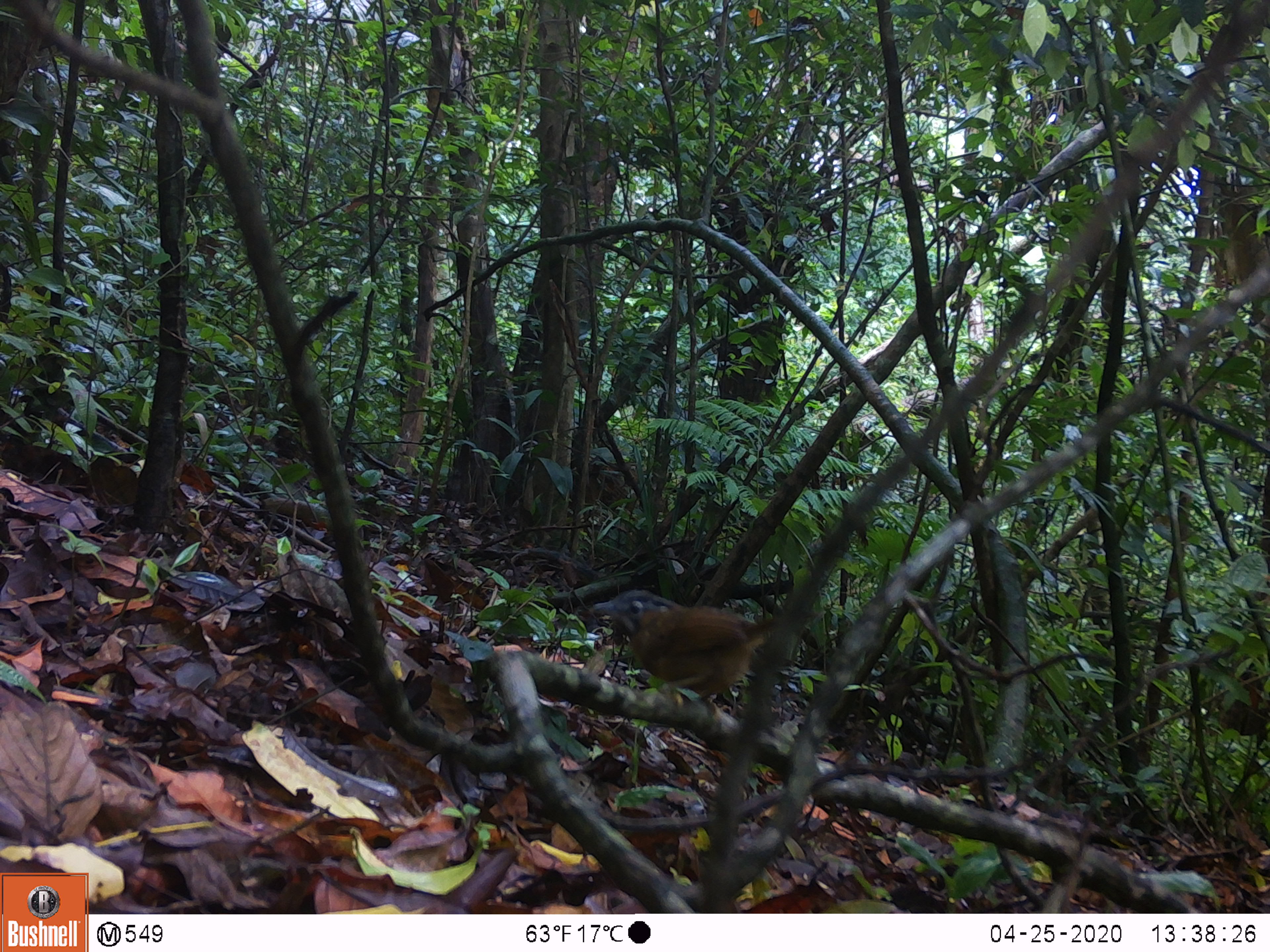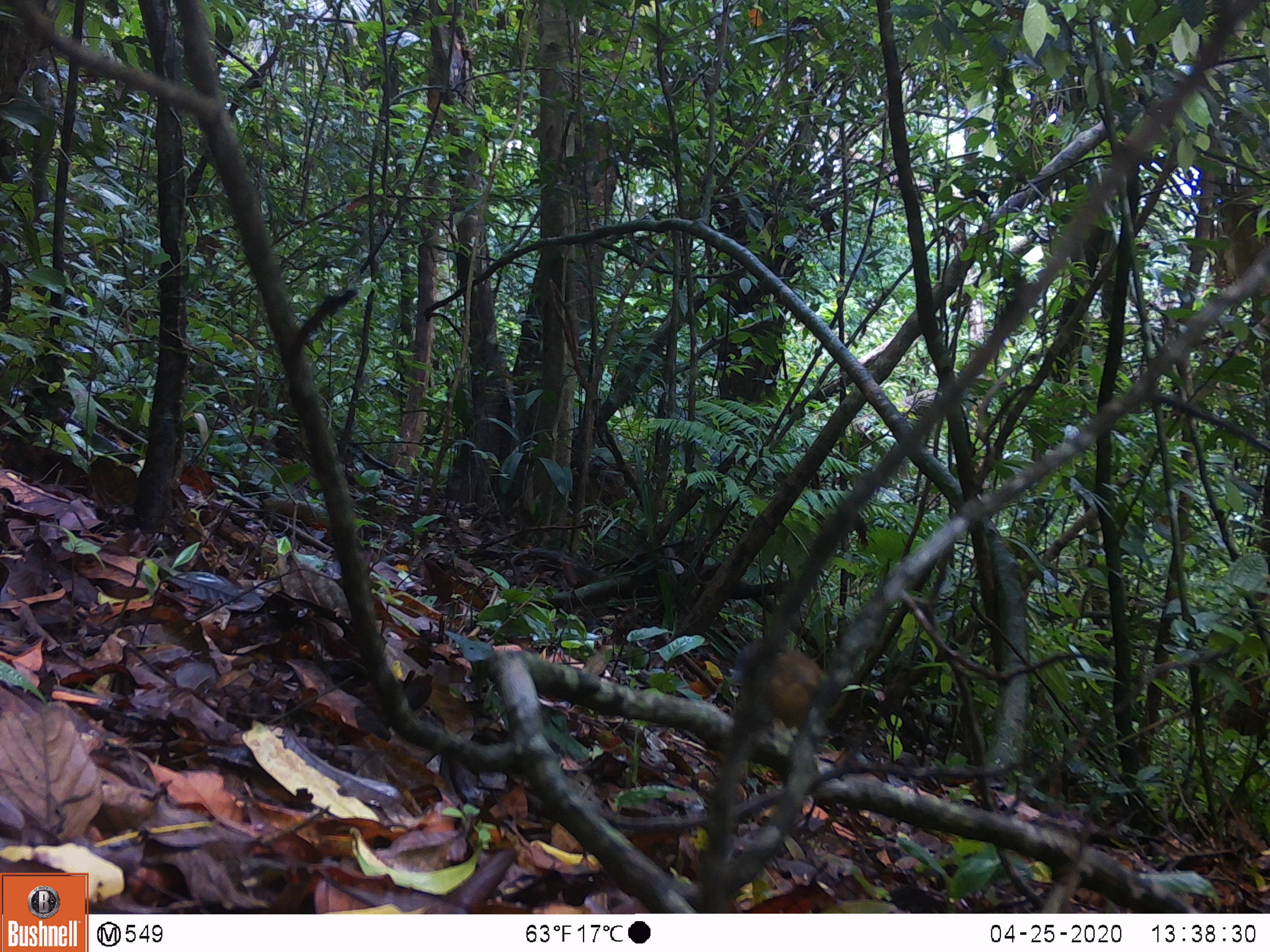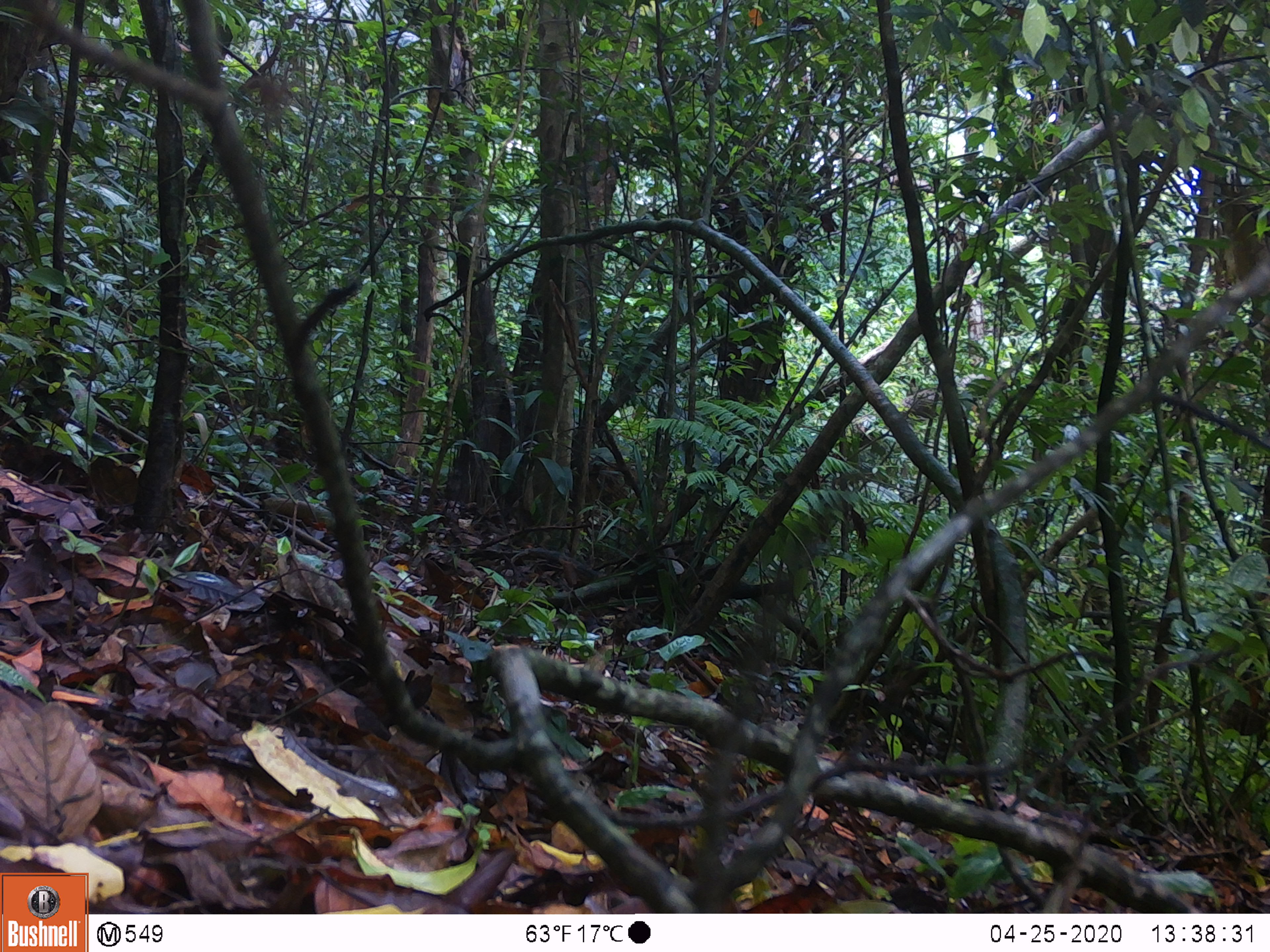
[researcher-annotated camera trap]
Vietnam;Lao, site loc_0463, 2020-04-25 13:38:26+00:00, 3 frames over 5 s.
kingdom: Animalia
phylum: Chordata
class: Aves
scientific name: Aves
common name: bird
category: unidentified bird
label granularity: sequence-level